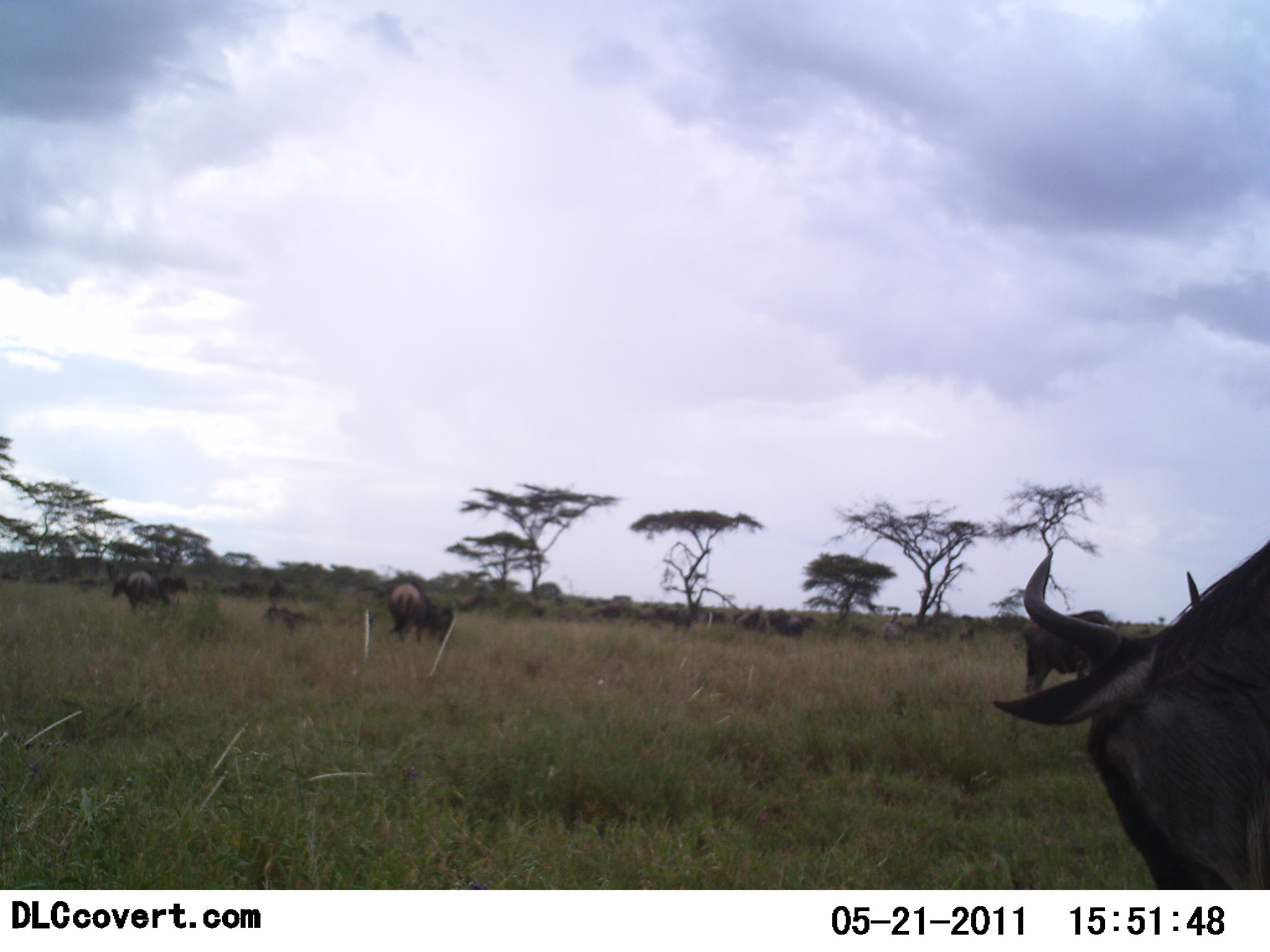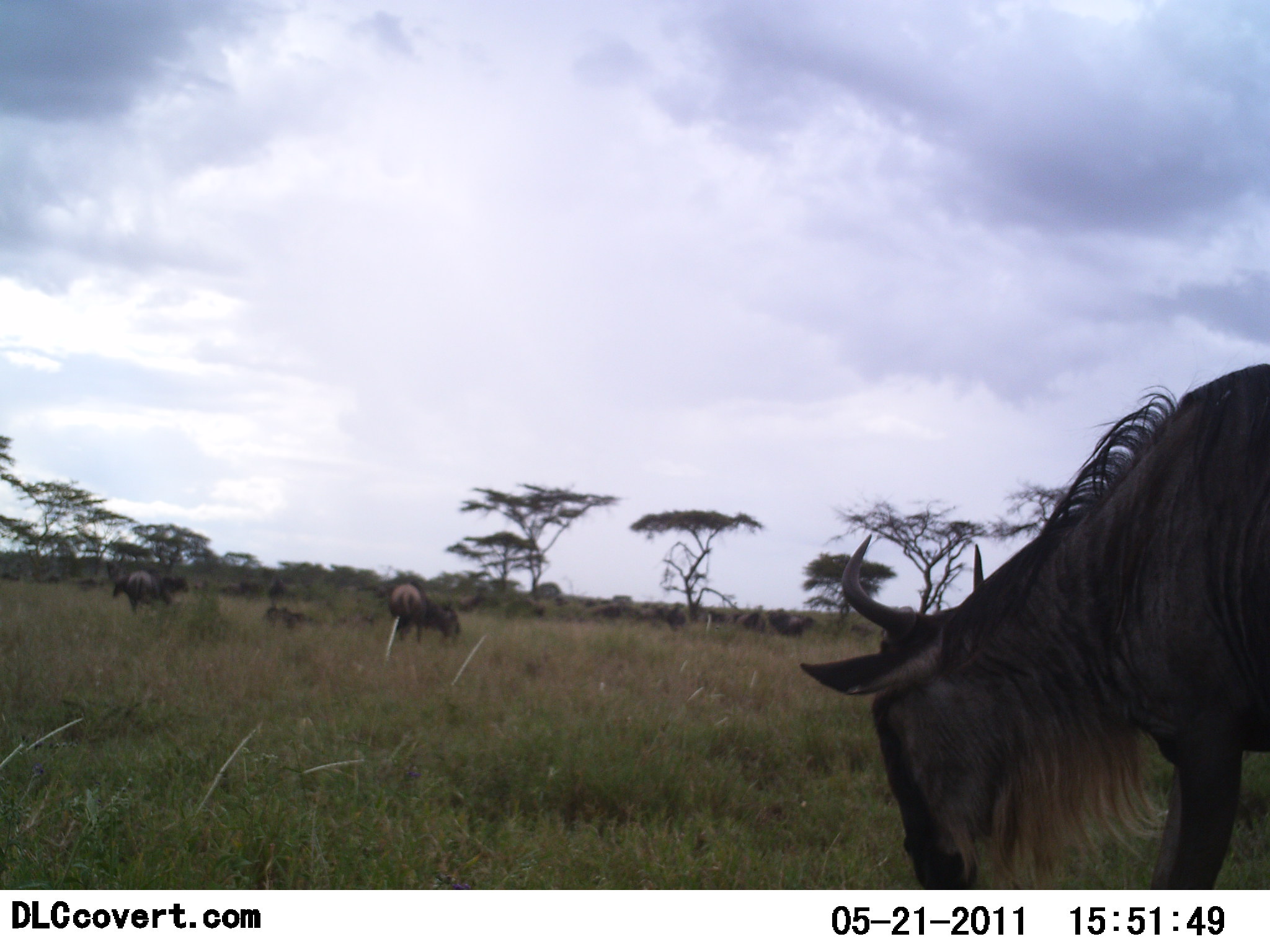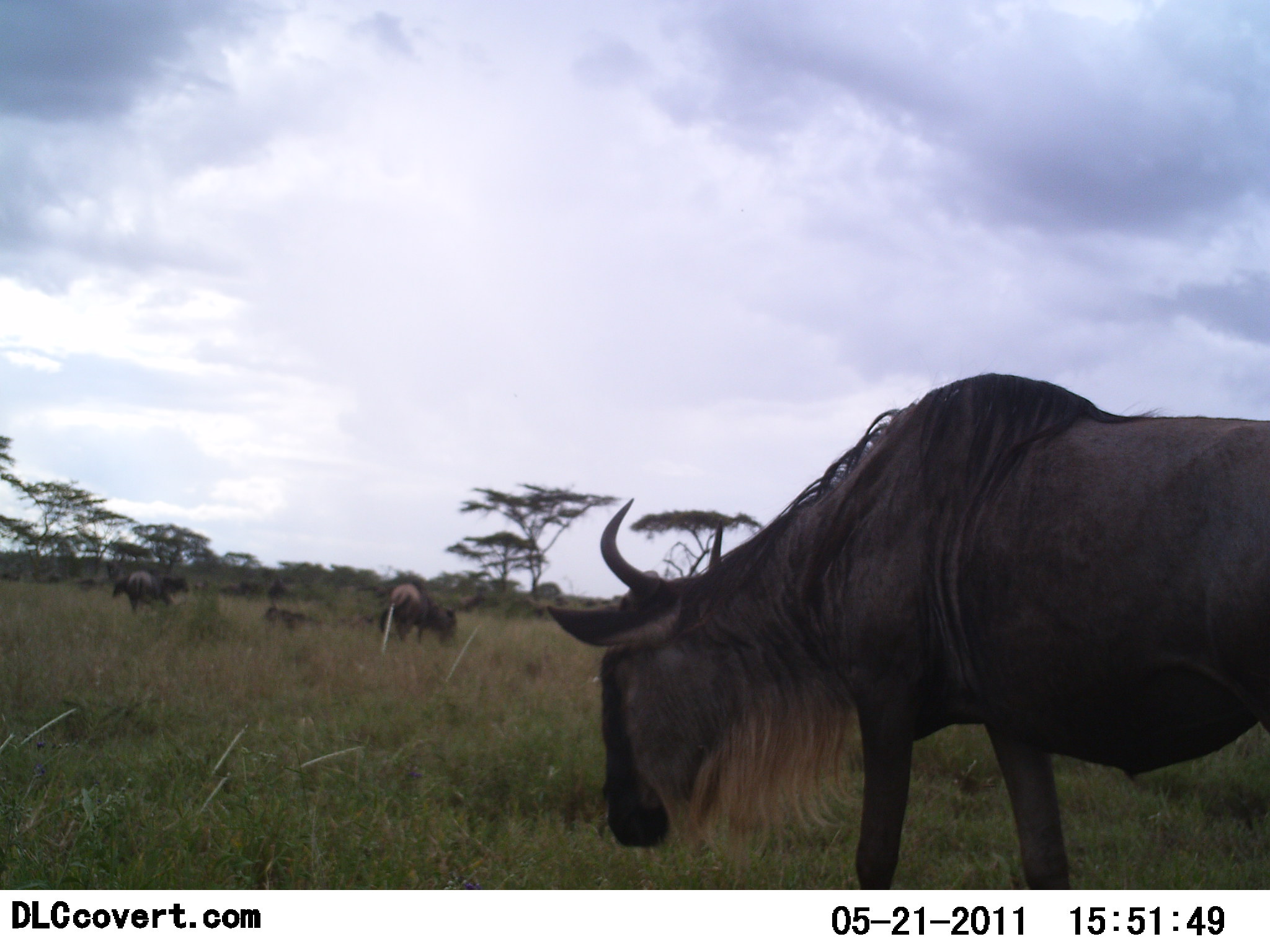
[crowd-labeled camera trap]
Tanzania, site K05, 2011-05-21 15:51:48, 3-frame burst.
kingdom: Animalia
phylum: Chordata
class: Mammalia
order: Artiodactyla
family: Bovidae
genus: Connochaetes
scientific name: Connochaetes taurinus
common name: blue wildebeest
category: wildebeest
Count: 11-50.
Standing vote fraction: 42%.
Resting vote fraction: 8%.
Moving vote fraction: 50%.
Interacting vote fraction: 0%.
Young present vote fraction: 0%.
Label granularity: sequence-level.